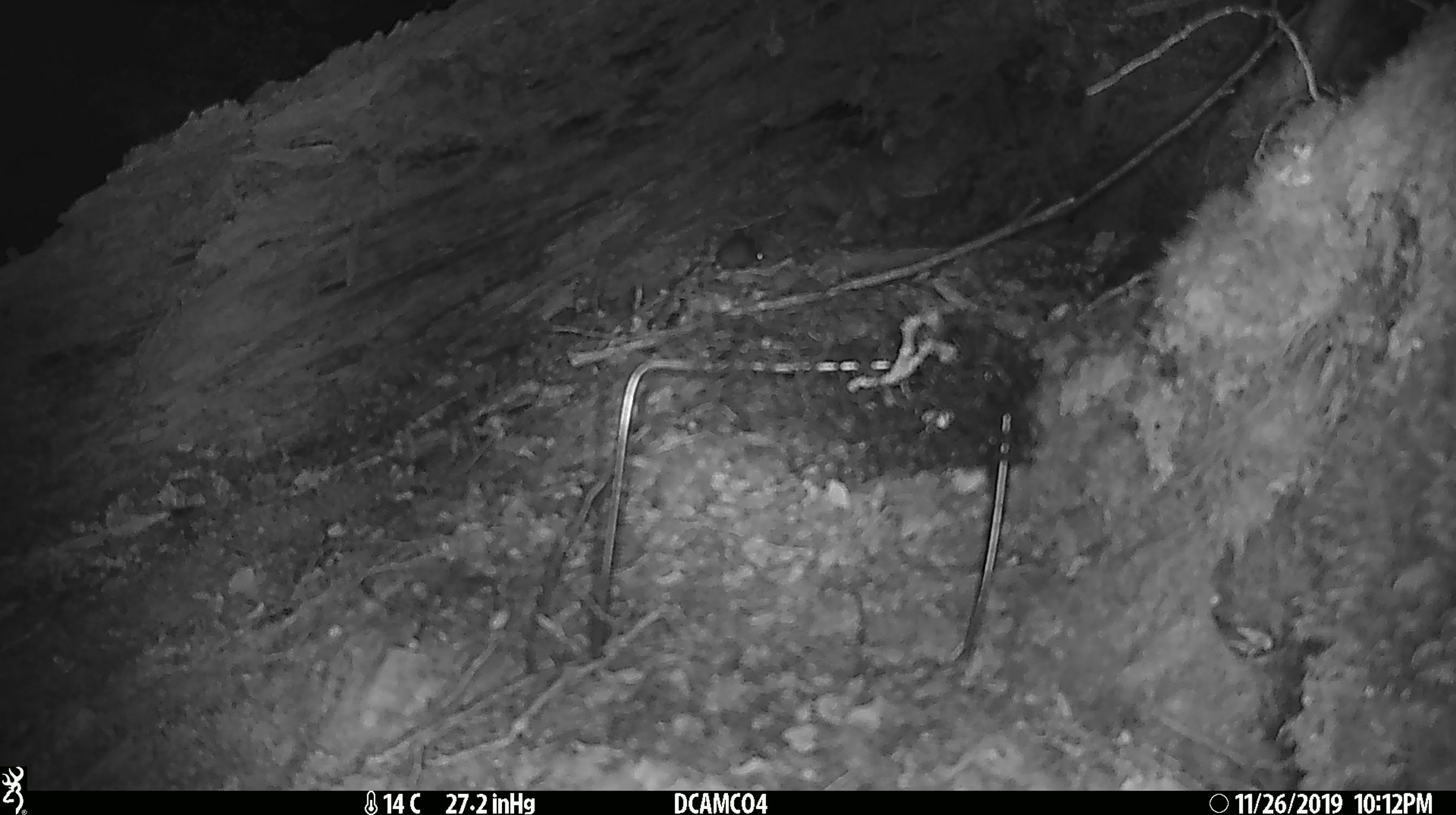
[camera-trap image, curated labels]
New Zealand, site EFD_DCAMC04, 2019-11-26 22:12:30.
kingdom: Animalia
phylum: Chordata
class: Mammalia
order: Rodentia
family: Muridae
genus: Mus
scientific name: Mus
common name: mouse